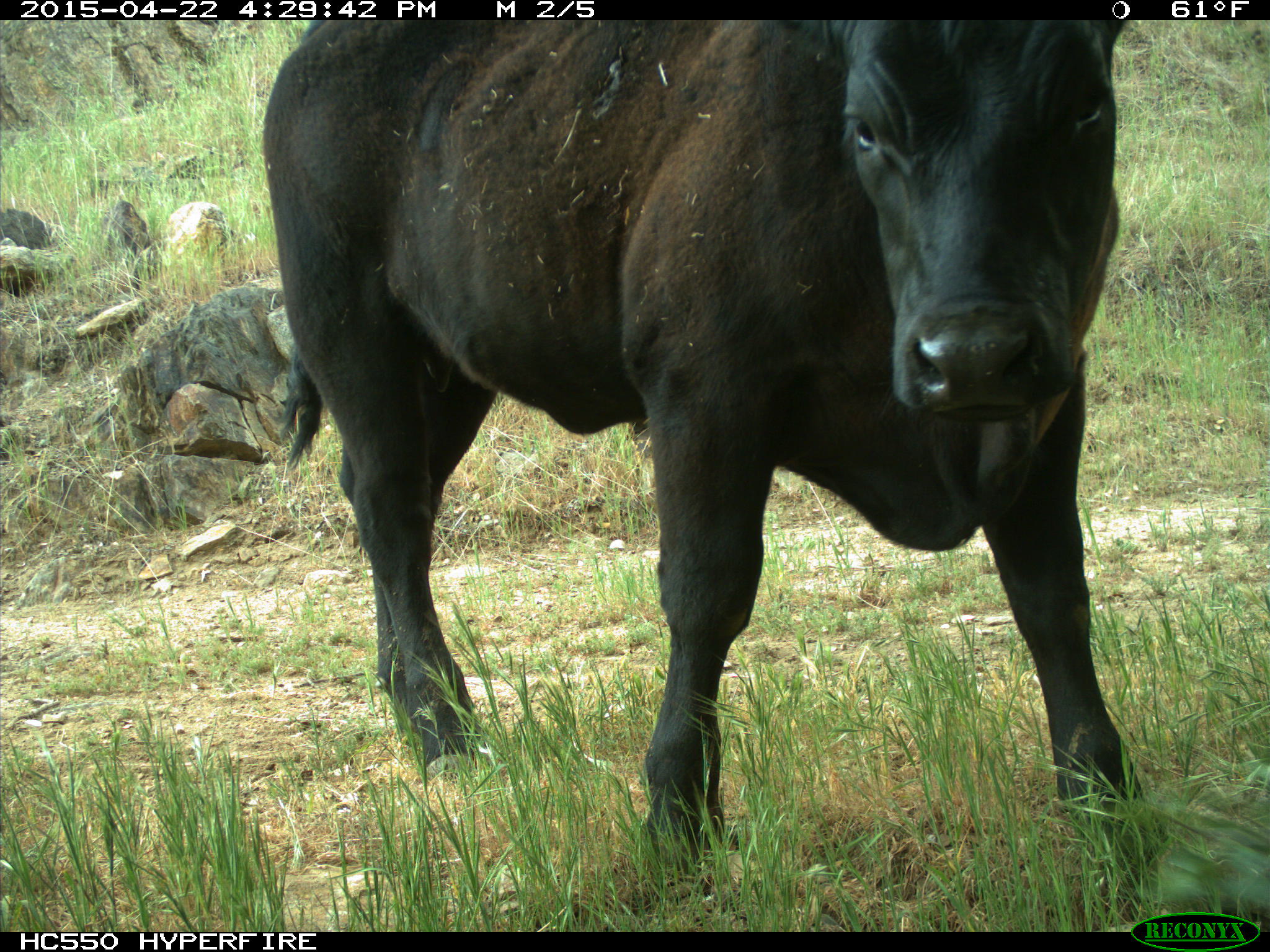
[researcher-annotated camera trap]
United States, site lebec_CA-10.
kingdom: Animalia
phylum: Chordata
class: Mammalia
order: Artiodactyla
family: Bovidae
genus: Bos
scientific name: Bos taurus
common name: domestic cow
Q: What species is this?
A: Bos taurus (domestic cow).